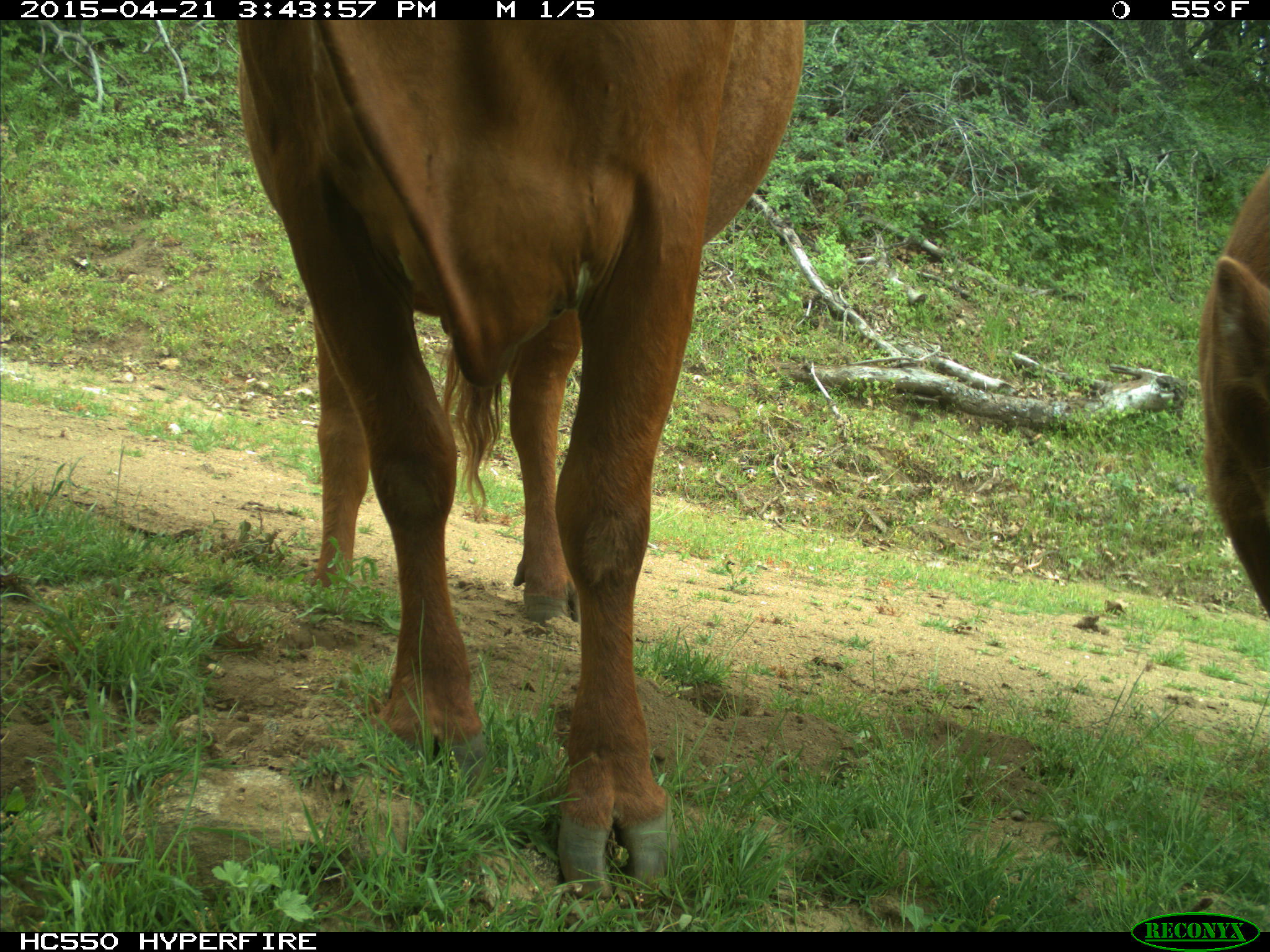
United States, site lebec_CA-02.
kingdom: Animalia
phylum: Chordata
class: Mammalia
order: Artiodactyla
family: Bovidae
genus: Bos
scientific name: Bos taurus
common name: domestic cow